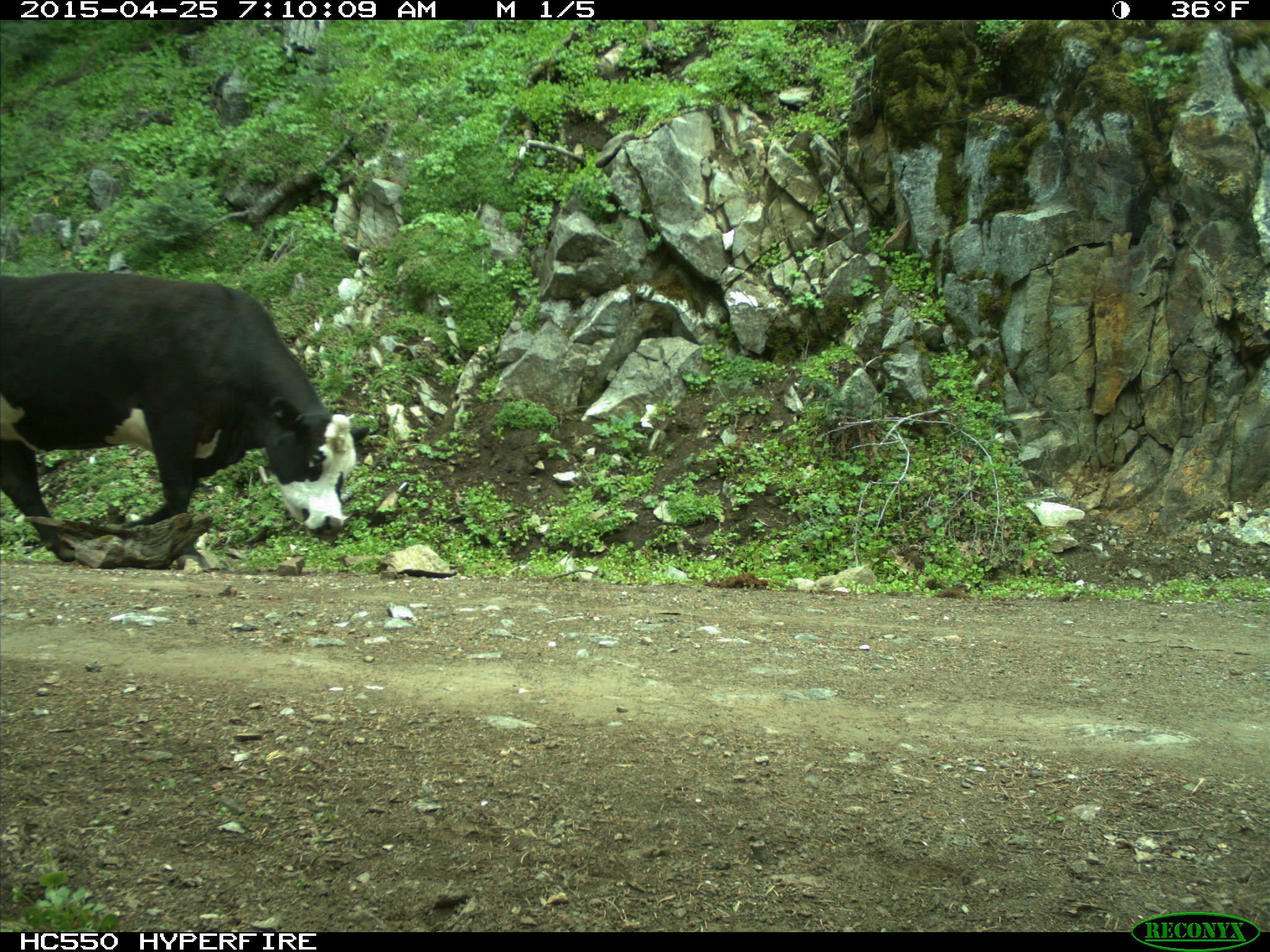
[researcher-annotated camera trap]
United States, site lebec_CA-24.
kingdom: Animalia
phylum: Chordata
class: Mammalia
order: Artiodactyla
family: Bovidae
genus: Bos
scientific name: Bos taurus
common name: domestic cow